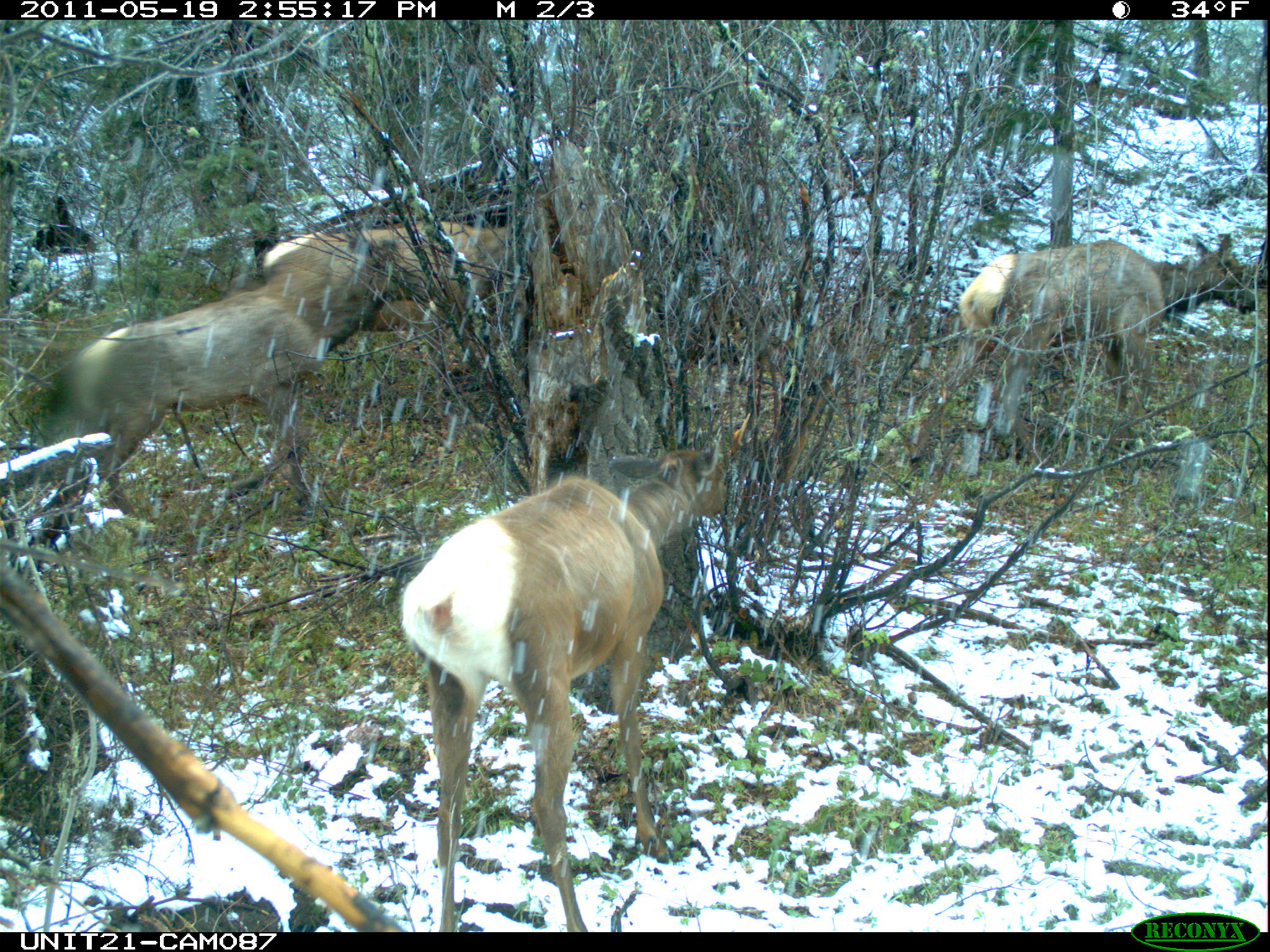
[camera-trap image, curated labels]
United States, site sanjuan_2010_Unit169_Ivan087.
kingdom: Animalia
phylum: Chordata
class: Mammalia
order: Artiodactyla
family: Cervidae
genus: Cervus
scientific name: Cervus elaphus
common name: red deer